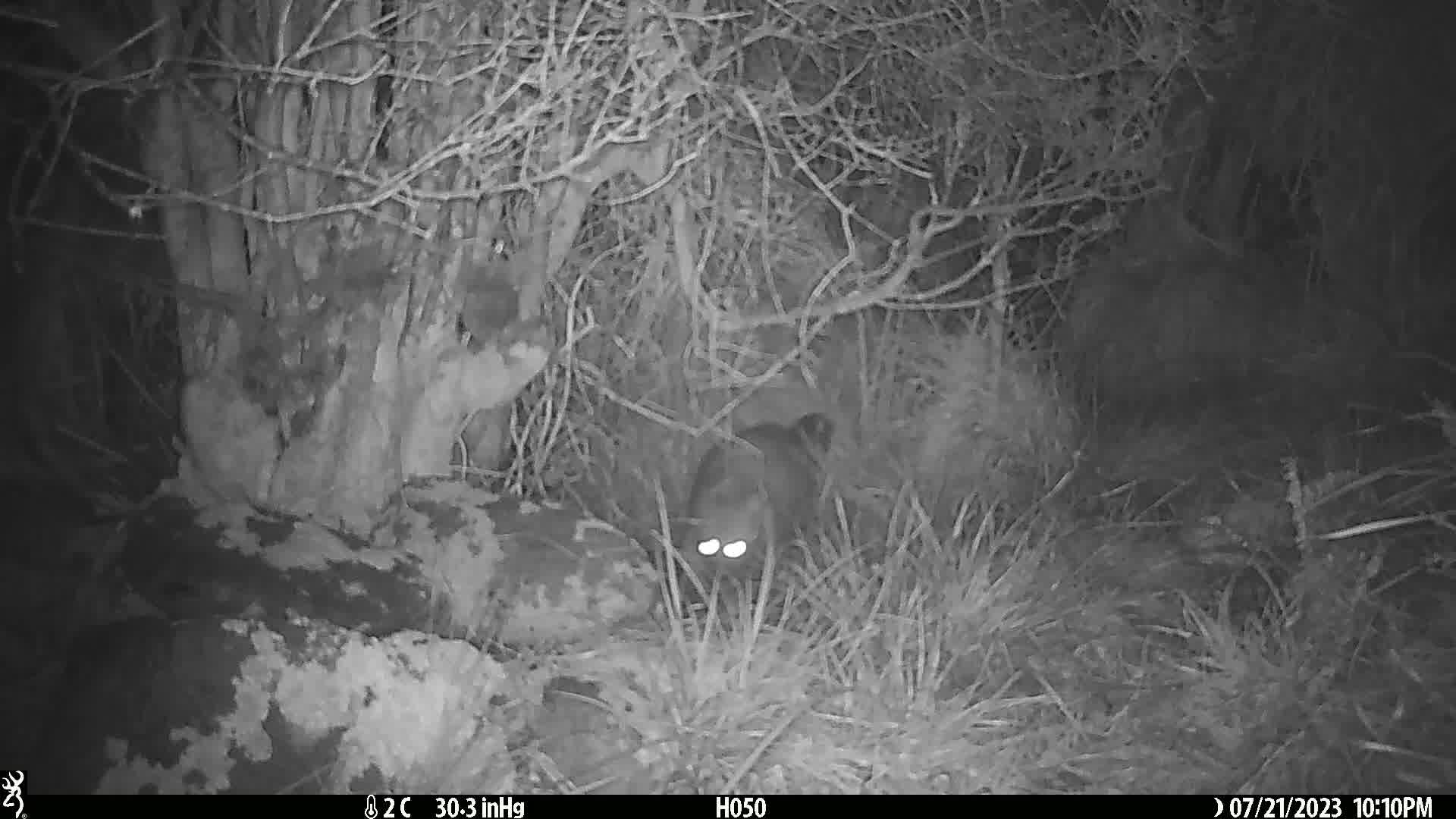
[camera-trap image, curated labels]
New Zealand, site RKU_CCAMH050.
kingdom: Animalia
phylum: Chordata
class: Mammalia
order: Diprotodontia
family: Phalangeridae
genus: Trichosurus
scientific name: Trichosurus vulpecula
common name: common brushtail possum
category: possum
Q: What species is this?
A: Possum (common brushtail possum) (Trichosurus vulpecula).